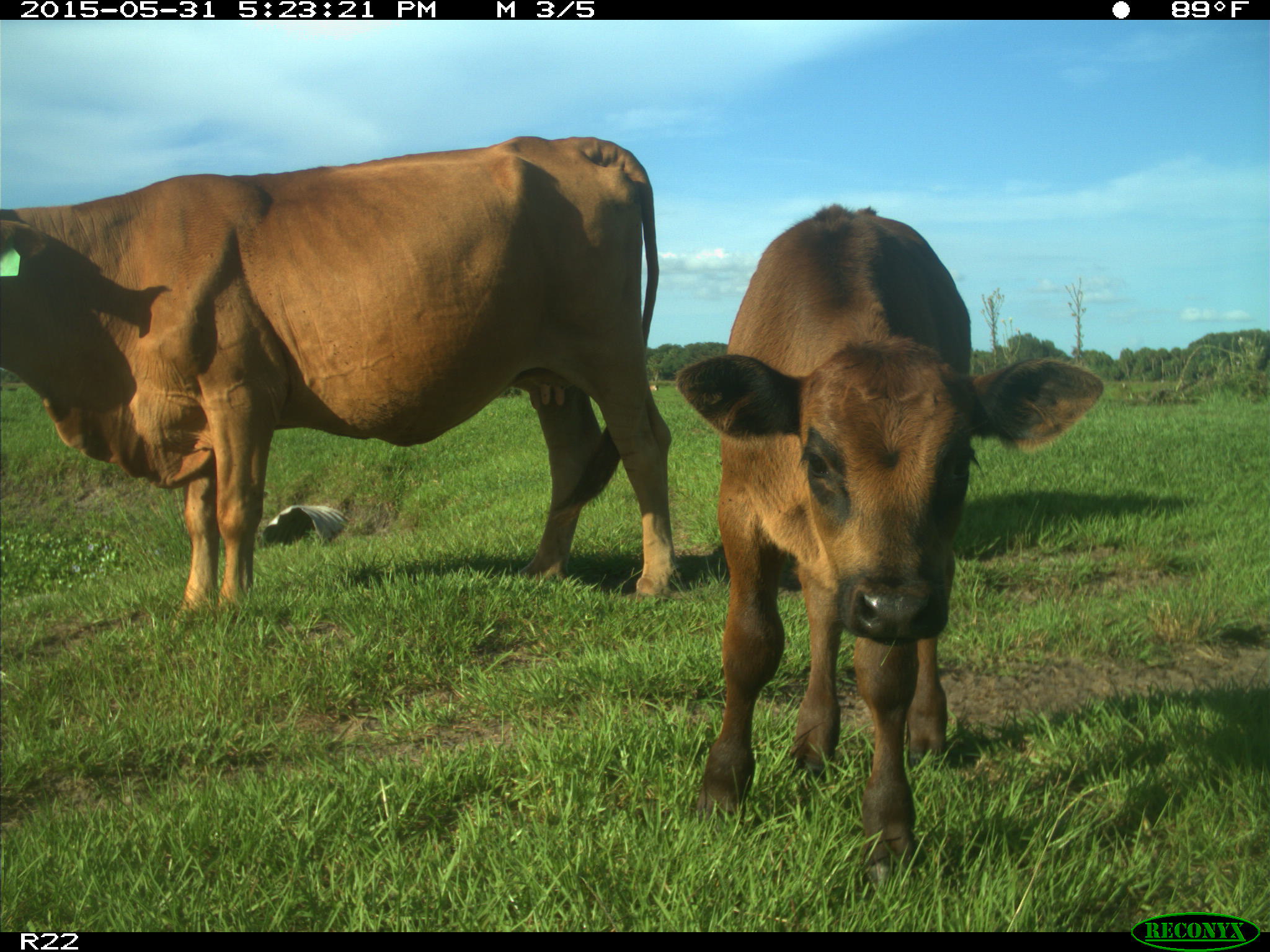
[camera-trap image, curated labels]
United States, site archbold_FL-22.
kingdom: Animalia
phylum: Chordata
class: Mammalia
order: Artiodactyla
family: Bovidae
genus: Bos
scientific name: Bos taurus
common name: domestic cow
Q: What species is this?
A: Bos taurus (domestic cow).